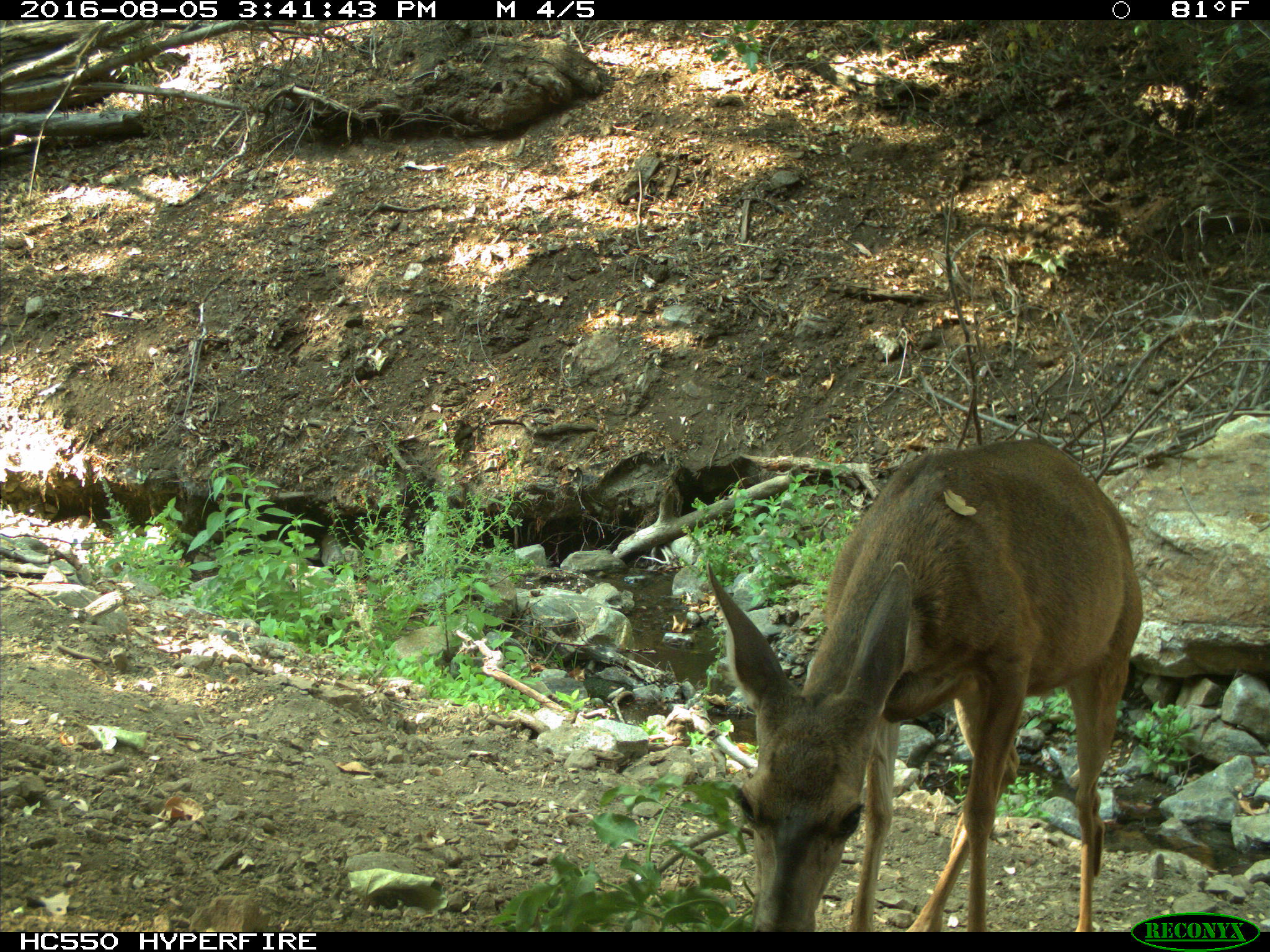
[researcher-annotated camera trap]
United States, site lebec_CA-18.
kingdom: Animalia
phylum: Chordata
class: Mammalia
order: Artiodactyla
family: Cervidae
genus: Odocoileus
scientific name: Odocoileus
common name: deer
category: unidentified deer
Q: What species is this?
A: Unidentified deer (deer) (Odocoileus).